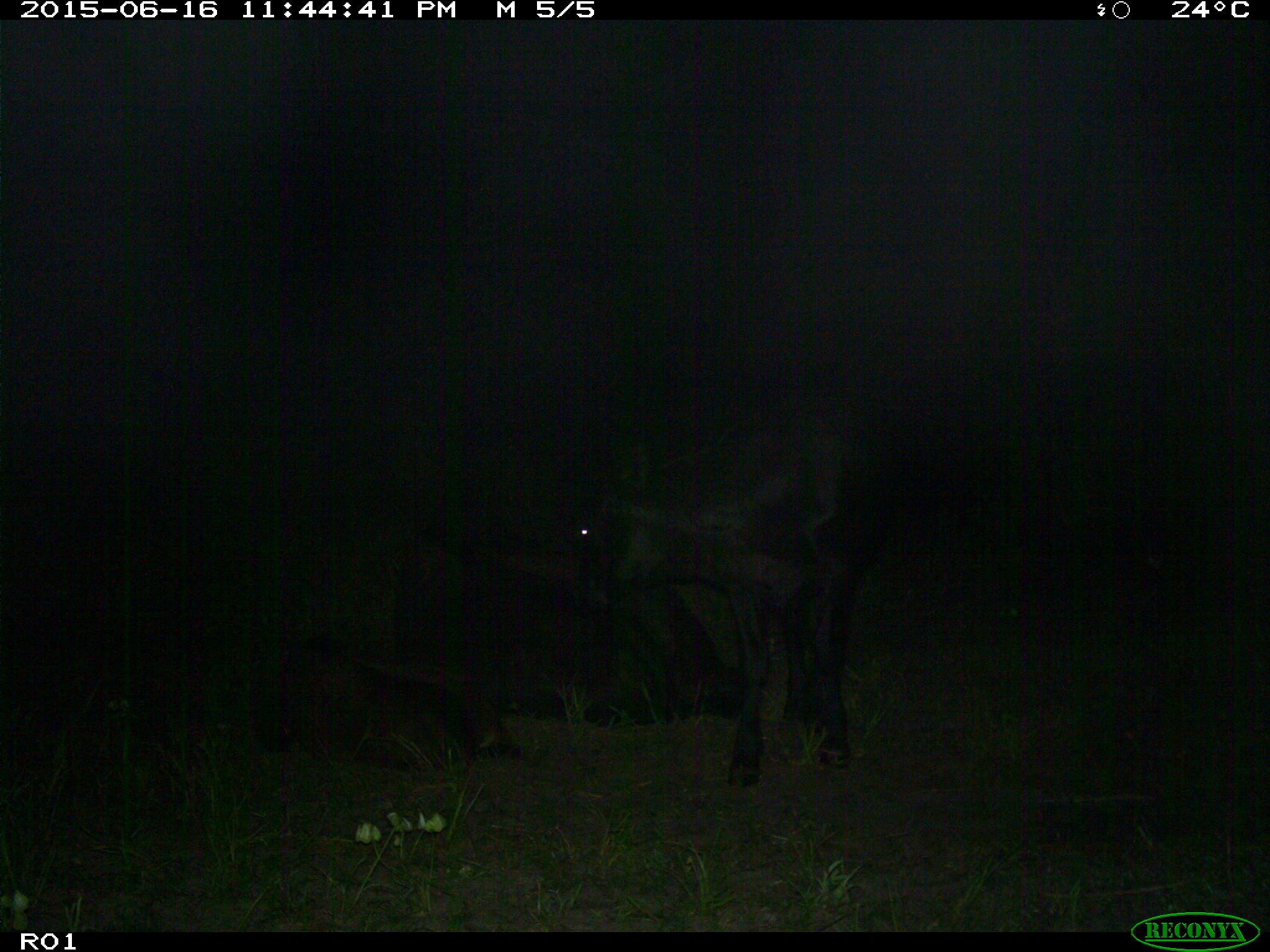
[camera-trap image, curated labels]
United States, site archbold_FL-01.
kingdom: Animalia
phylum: Chordata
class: Mammalia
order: Artiodactyla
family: Bovidae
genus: Bos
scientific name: Bos taurus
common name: domestic cow